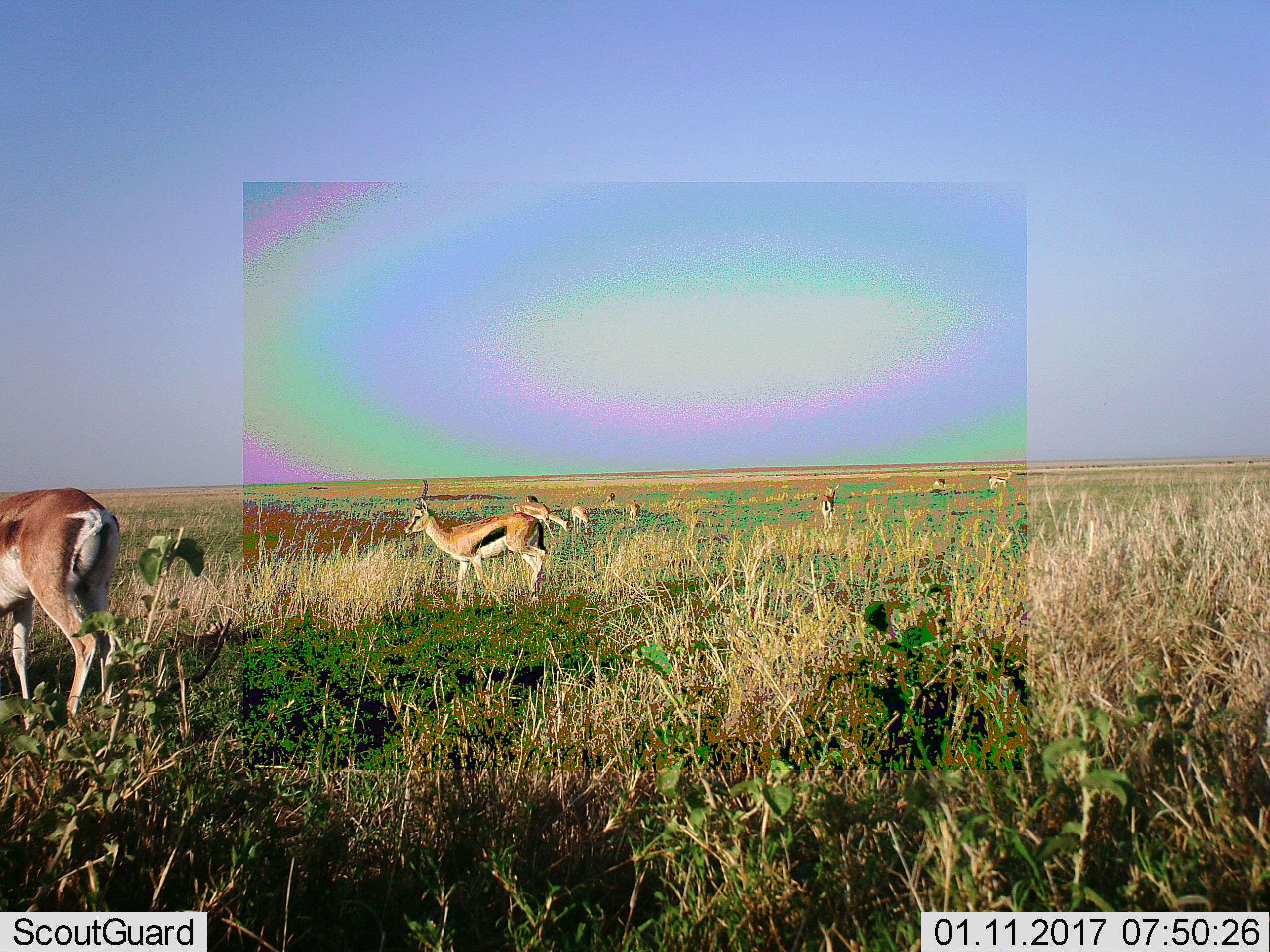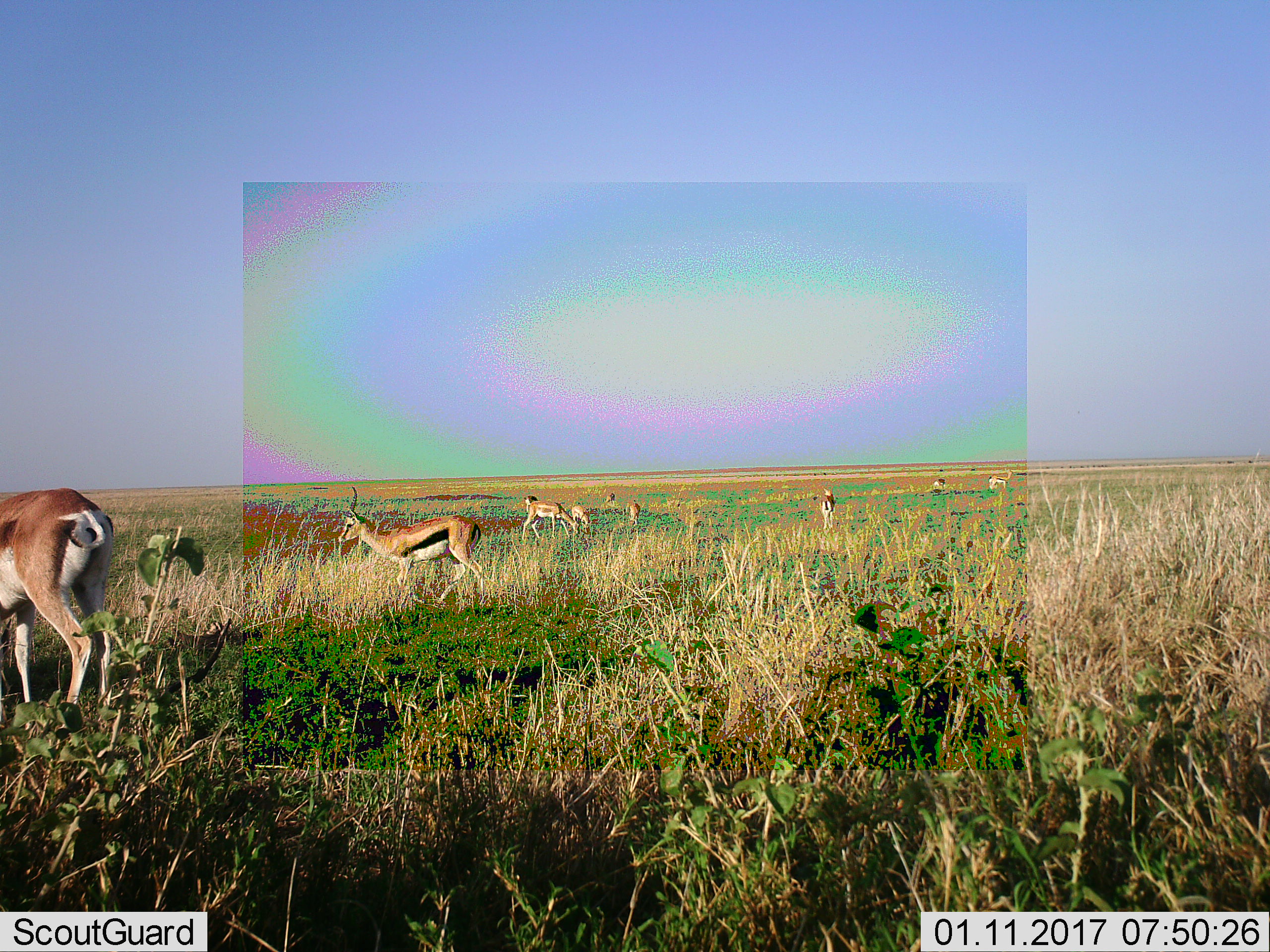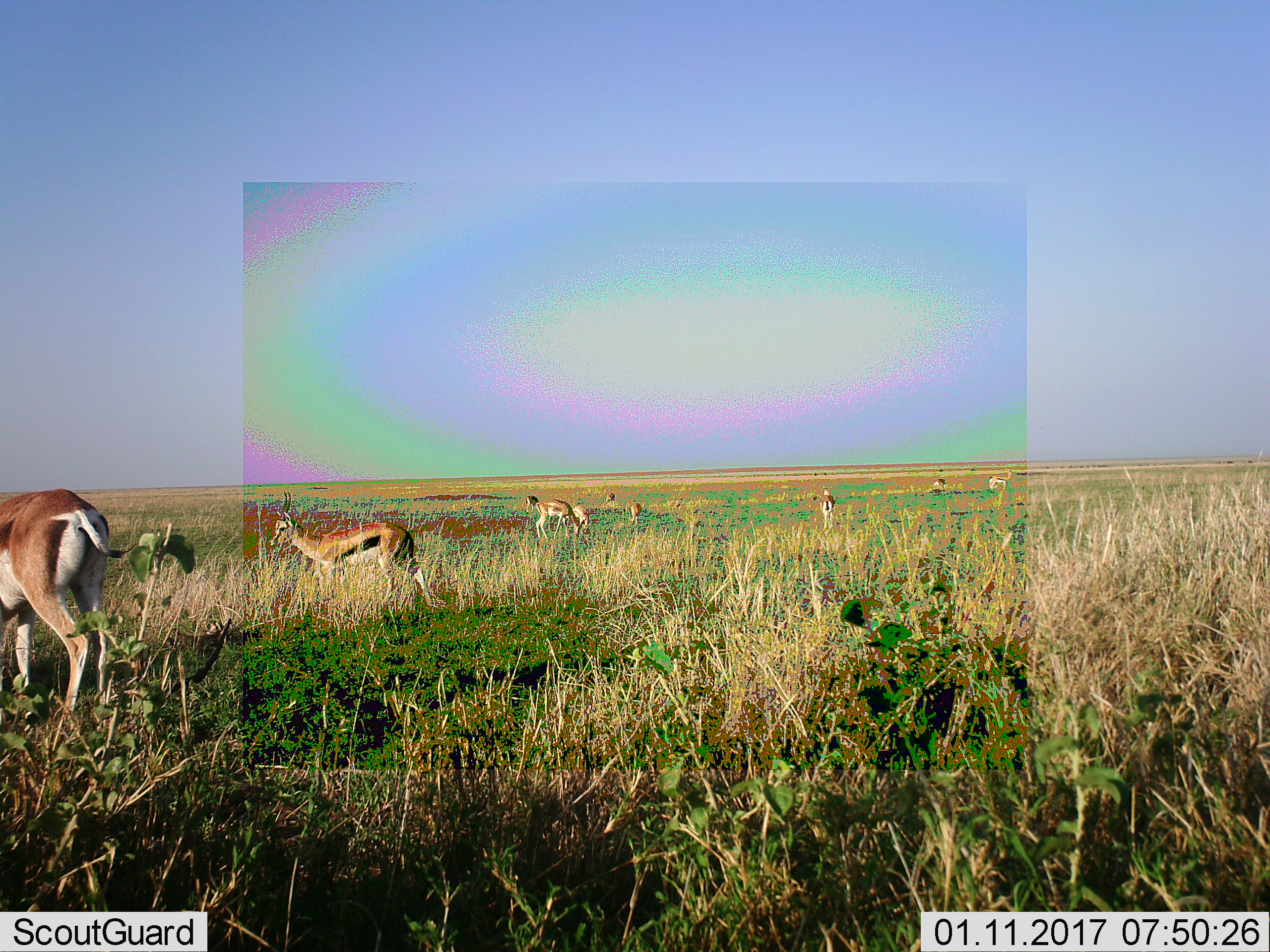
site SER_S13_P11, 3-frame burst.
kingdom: Animalia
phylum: Chordata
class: Mammalia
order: Artiodactyla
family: Bovidae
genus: Eudorcas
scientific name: Eudorcas thomsonii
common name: thomson's gazelle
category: gazellethomsons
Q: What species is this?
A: Gazellethomsons (thomson's gazelle) (Eudorcas thomsonii).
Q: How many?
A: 10.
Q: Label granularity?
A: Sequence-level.